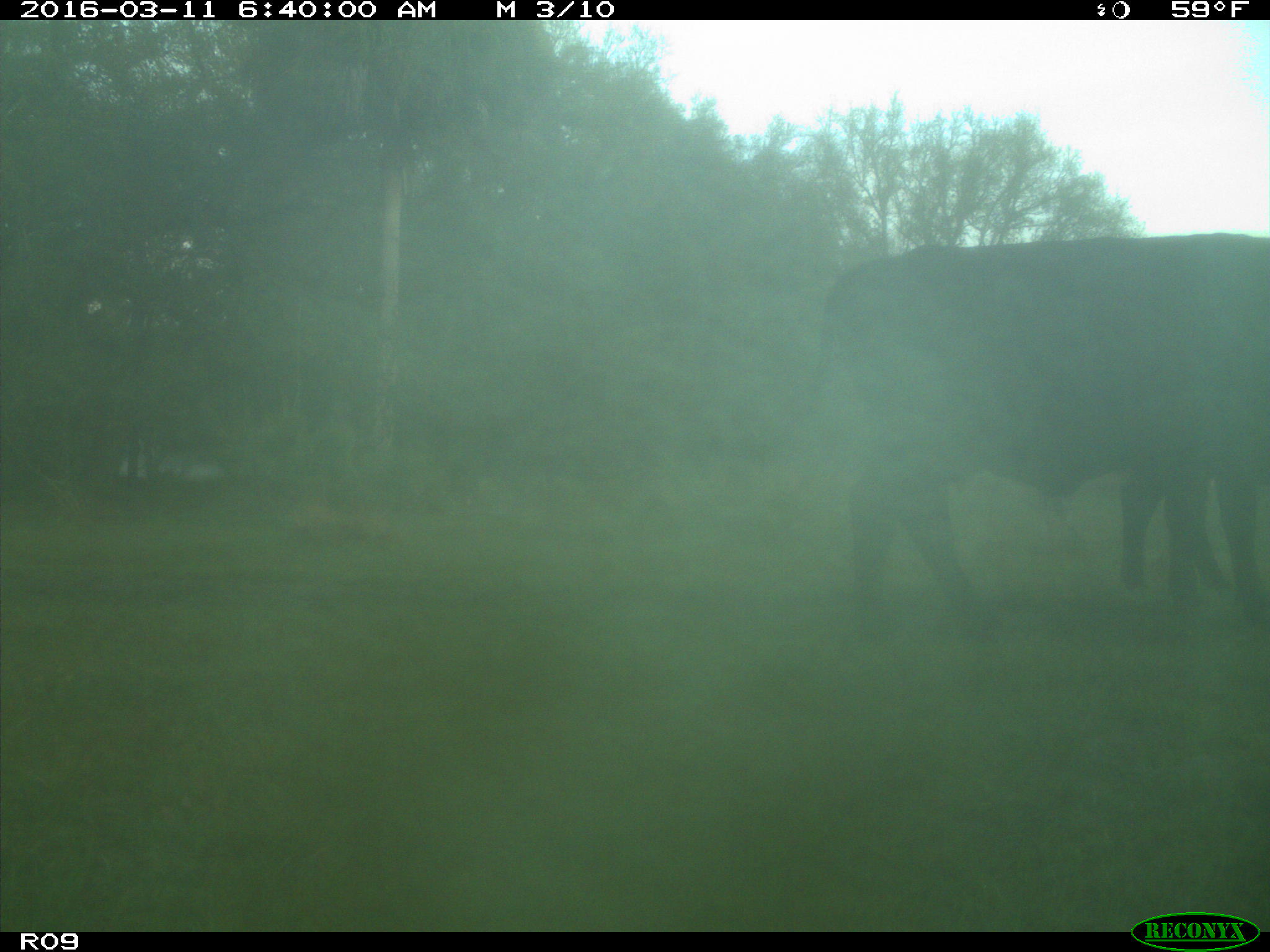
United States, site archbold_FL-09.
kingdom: Animalia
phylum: Chordata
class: Mammalia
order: Artiodactyla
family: Bovidae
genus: Bos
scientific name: Bos taurus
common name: domestic cow